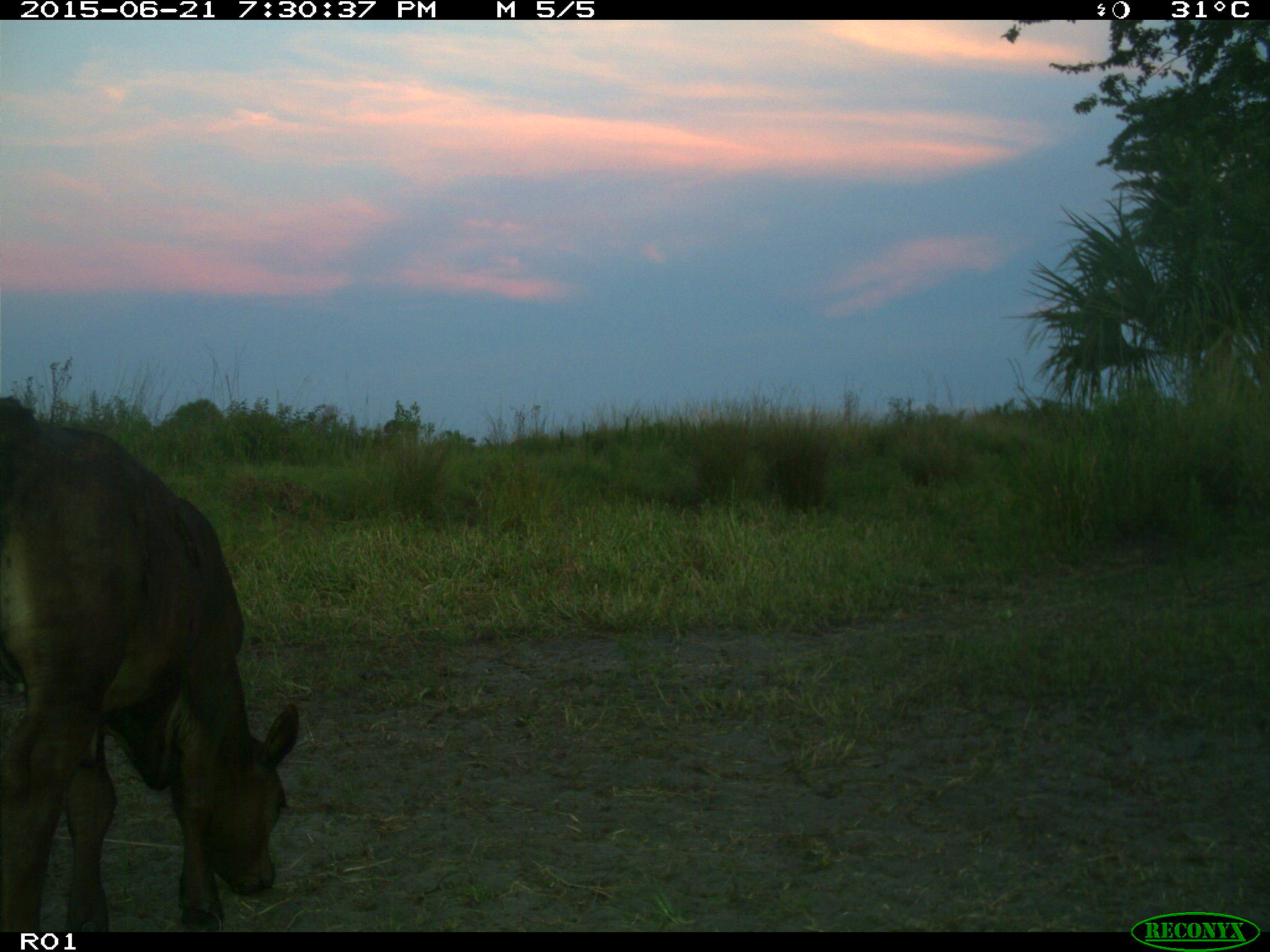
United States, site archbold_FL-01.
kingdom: Animalia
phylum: Chordata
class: Mammalia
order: Artiodactyla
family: Bovidae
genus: Bos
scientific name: Bos taurus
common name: domestic cow